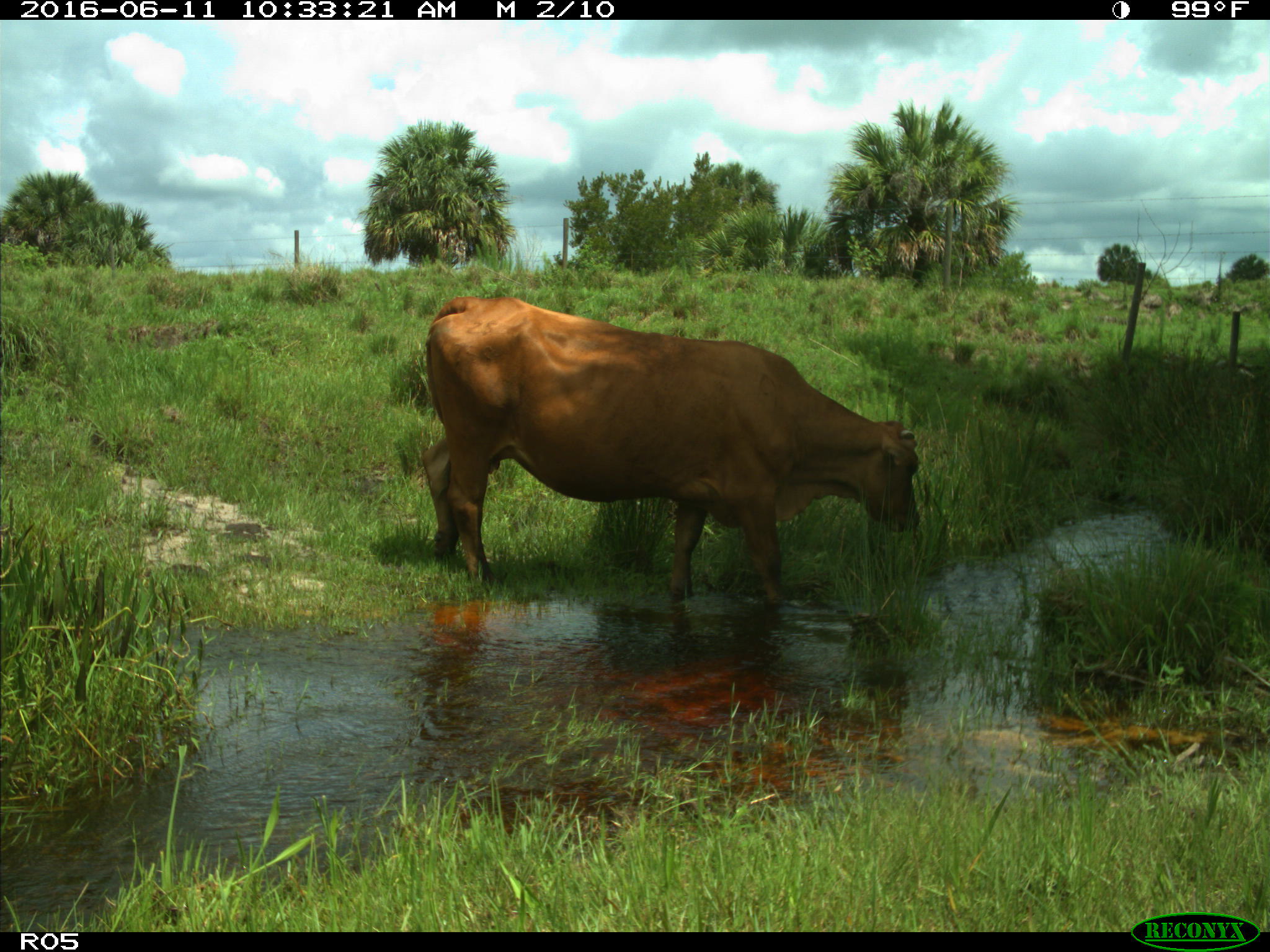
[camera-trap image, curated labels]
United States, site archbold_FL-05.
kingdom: Animalia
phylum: Chordata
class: Mammalia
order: Artiodactyla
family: Bovidae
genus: Bos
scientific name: Bos taurus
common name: domestic cow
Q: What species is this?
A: Bos taurus (domestic cow).